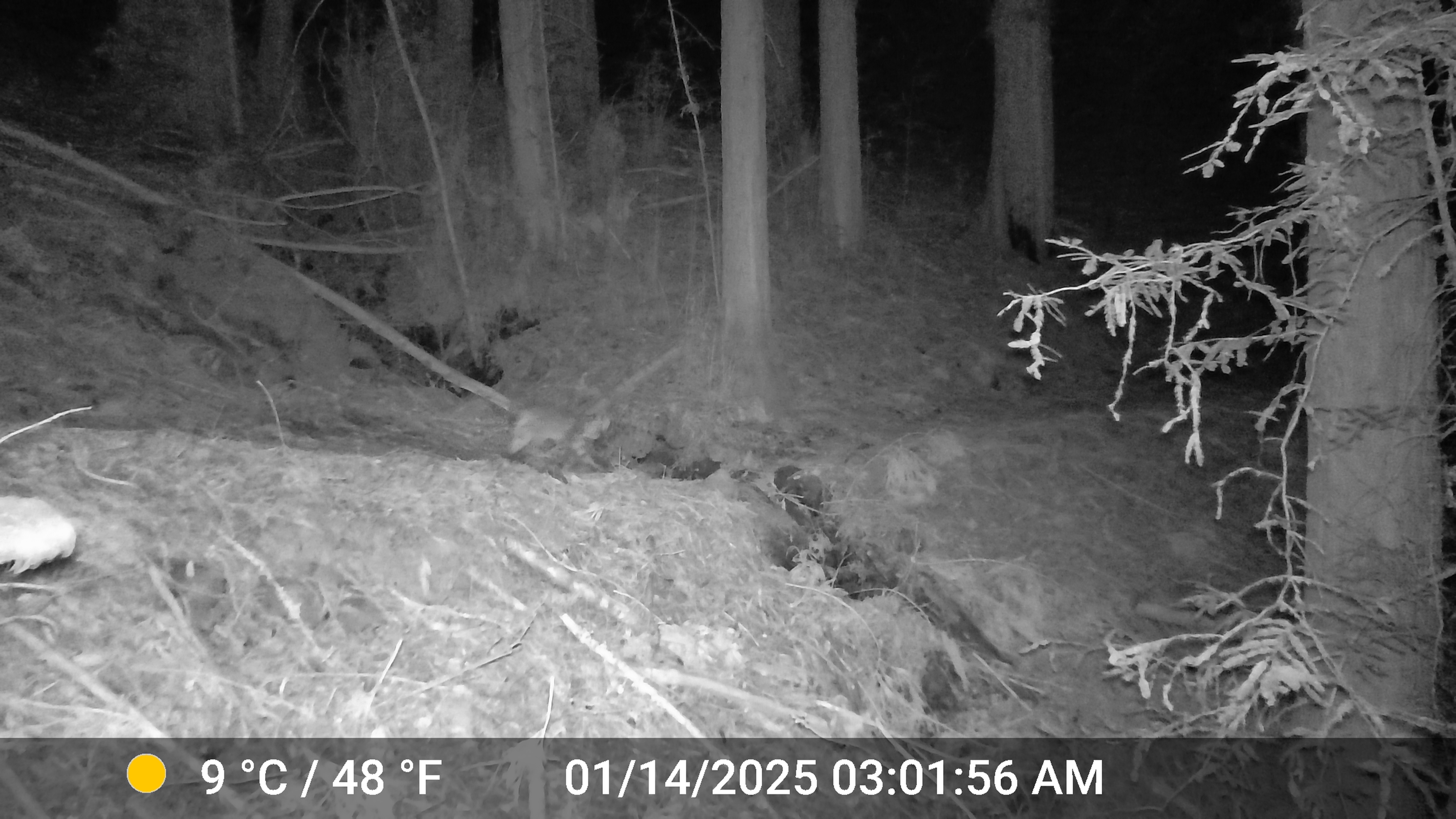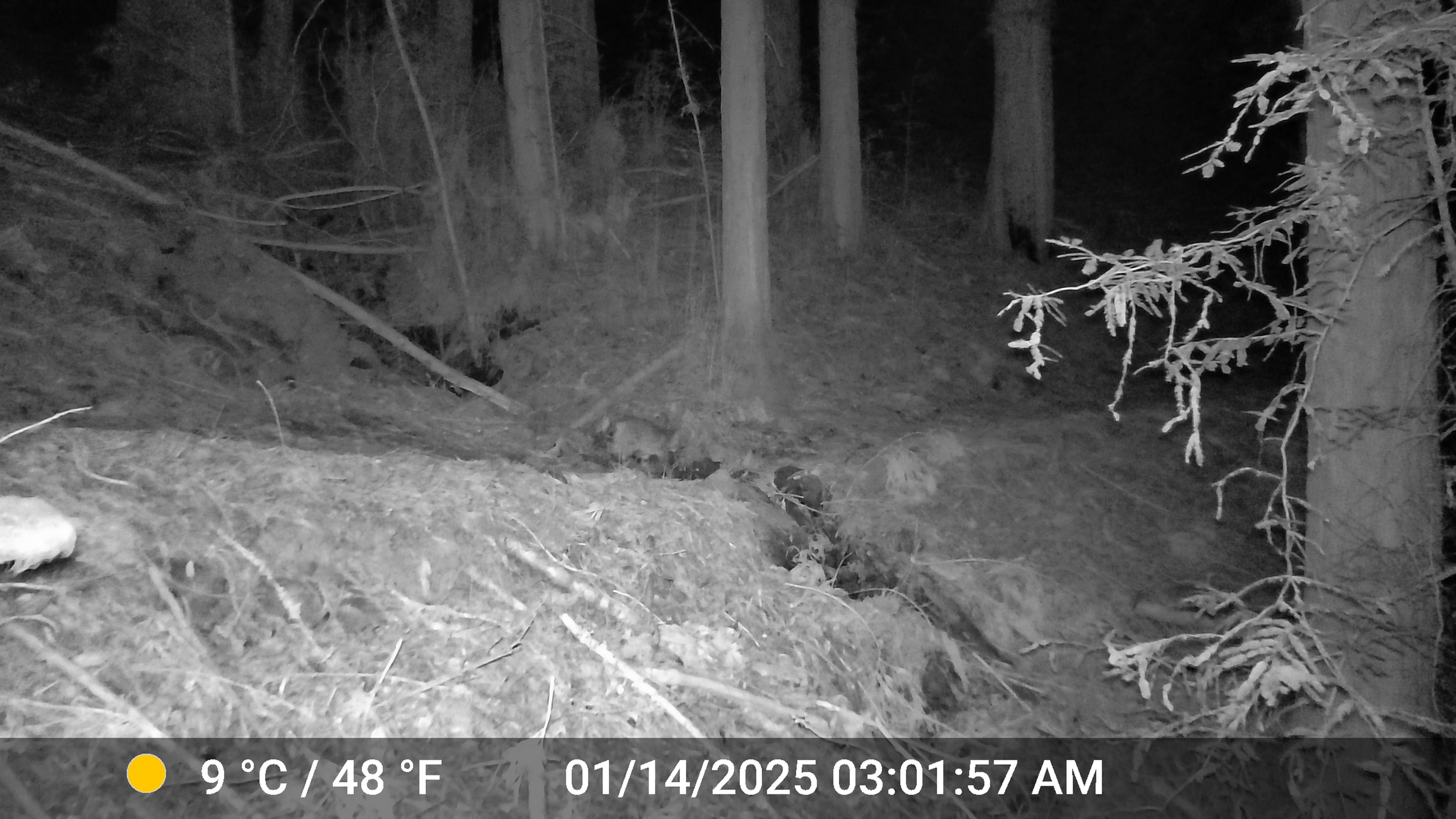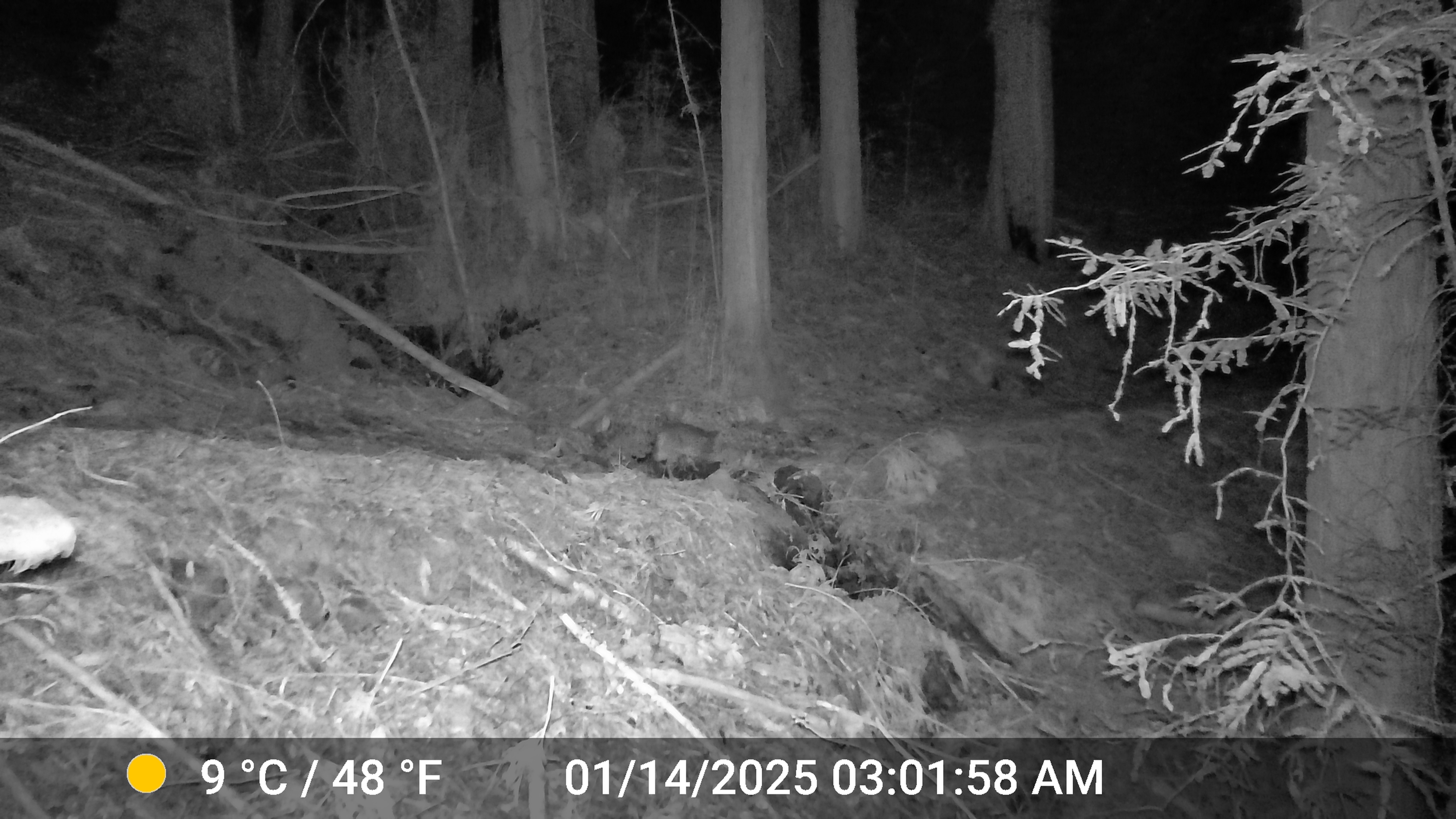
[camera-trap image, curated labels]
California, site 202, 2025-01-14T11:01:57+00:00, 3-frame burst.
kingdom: Animalia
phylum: Chordata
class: Mammalia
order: Carnivora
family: Felidae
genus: Lynx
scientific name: Lynx rufus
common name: bobcat